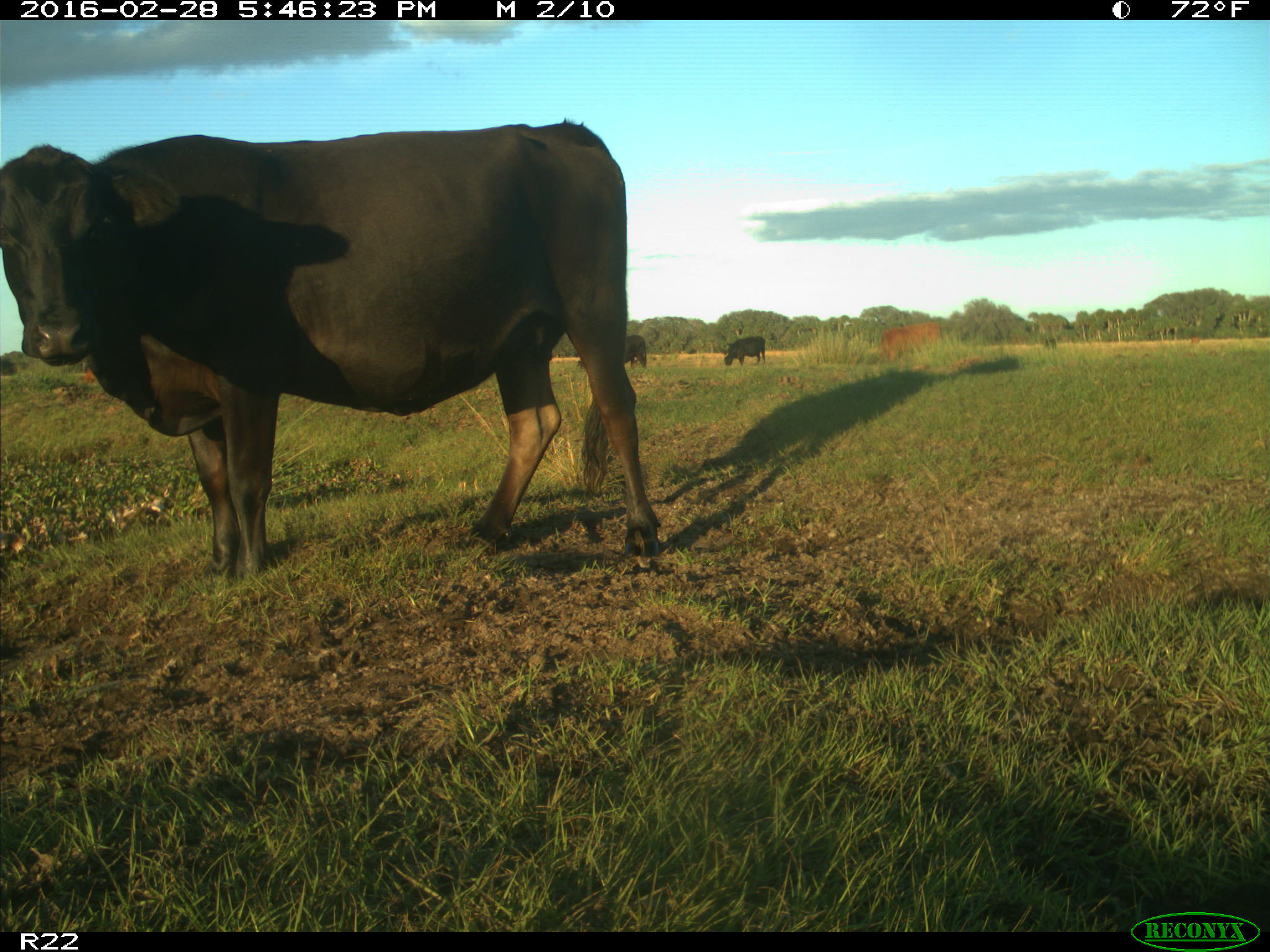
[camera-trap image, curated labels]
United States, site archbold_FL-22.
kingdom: Animalia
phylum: Chordata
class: Mammalia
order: Artiodactyla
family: Bovidae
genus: Bos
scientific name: Bos taurus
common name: domestic cow